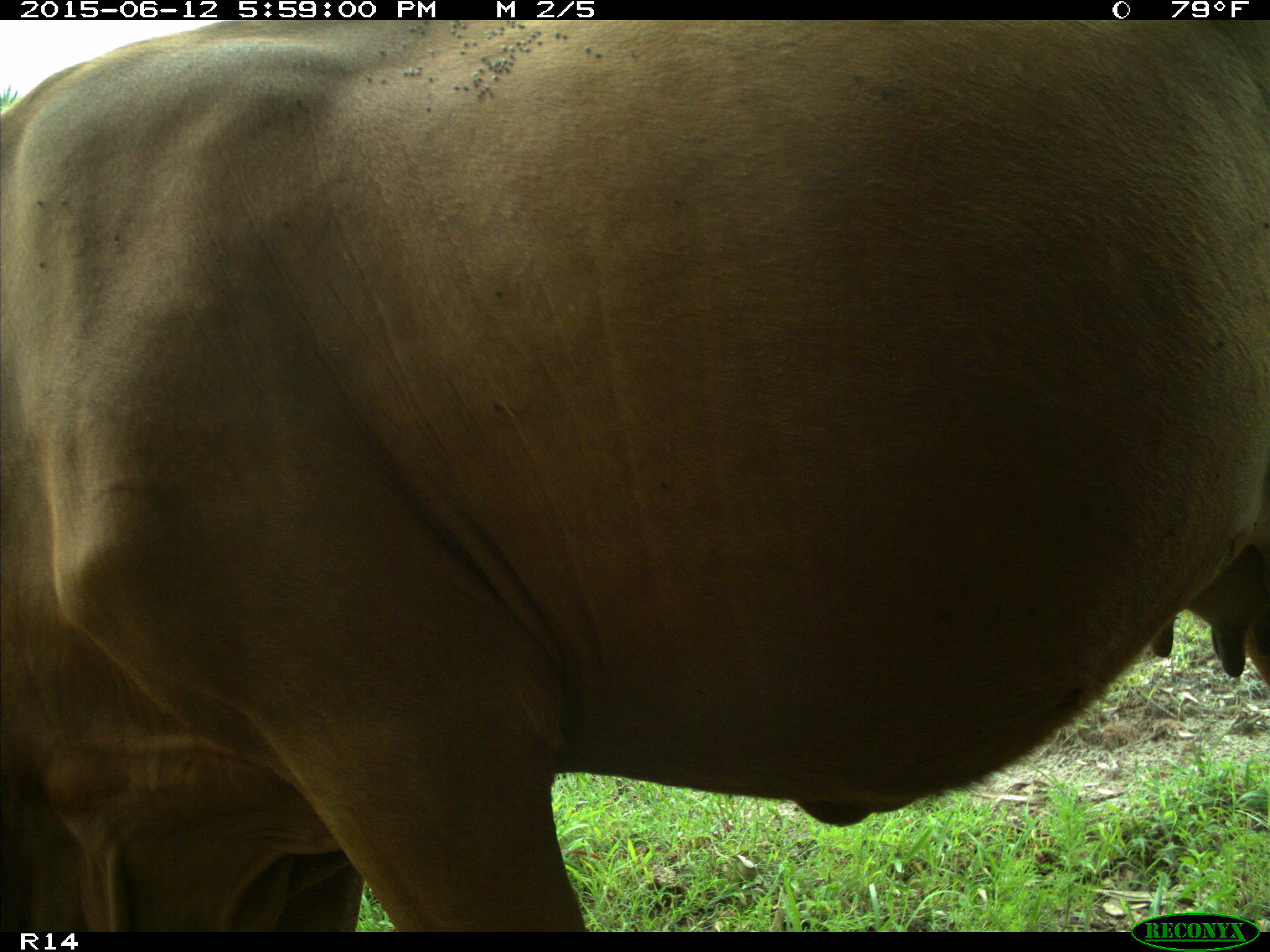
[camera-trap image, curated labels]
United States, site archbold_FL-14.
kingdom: Animalia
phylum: Chordata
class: Mammalia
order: Artiodactyla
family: Bovidae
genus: Bos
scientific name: Bos taurus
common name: domestic cow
Bos taurus (domestic cow).